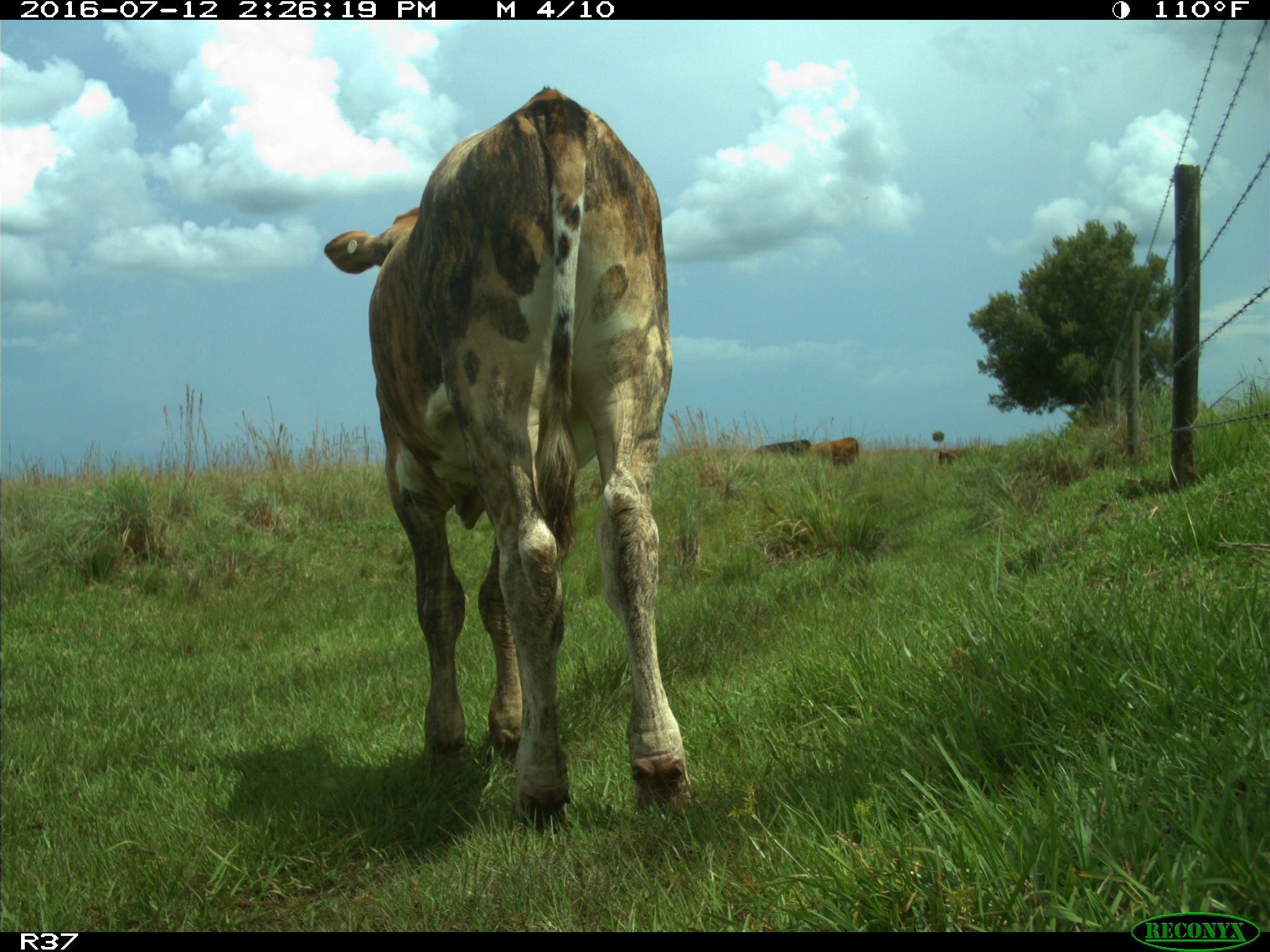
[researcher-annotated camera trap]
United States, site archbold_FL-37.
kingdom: Animalia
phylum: Chordata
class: Mammalia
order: Artiodactyla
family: Bovidae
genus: Bos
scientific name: Bos taurus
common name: domestic cow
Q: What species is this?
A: Bos taurus (domestic cow).